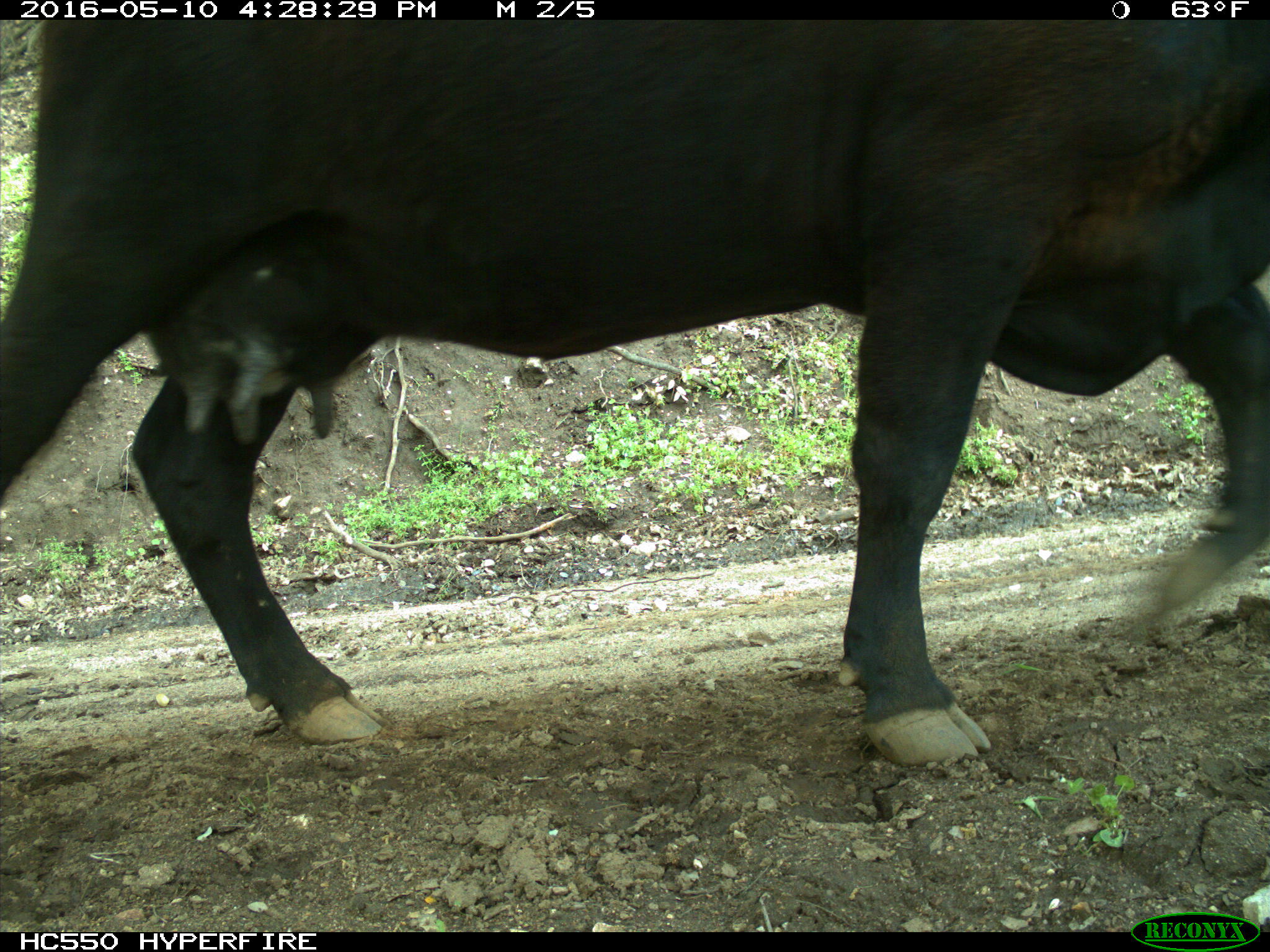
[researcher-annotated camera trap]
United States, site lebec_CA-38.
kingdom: Animalia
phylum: Chordata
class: Mammalia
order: Artiodactyla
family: Bovidae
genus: Bos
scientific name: Bos taurus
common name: domestic cow